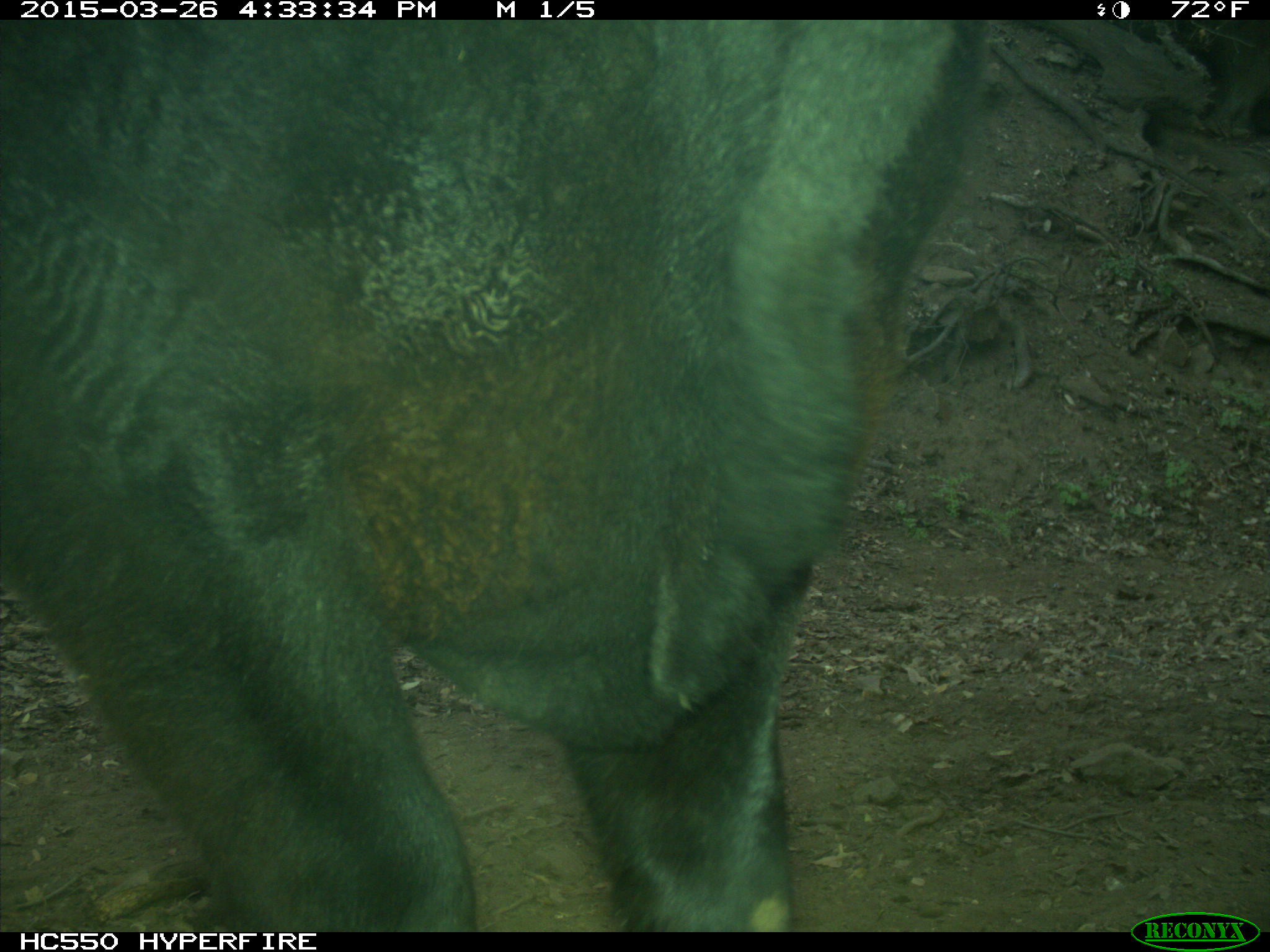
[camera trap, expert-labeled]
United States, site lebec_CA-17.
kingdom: Animalia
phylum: Chordata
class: Mammalia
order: Artiodactyla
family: Bovidae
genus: Bos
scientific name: Bos taurus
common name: domestic cow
Bos taurus (domestic cow).